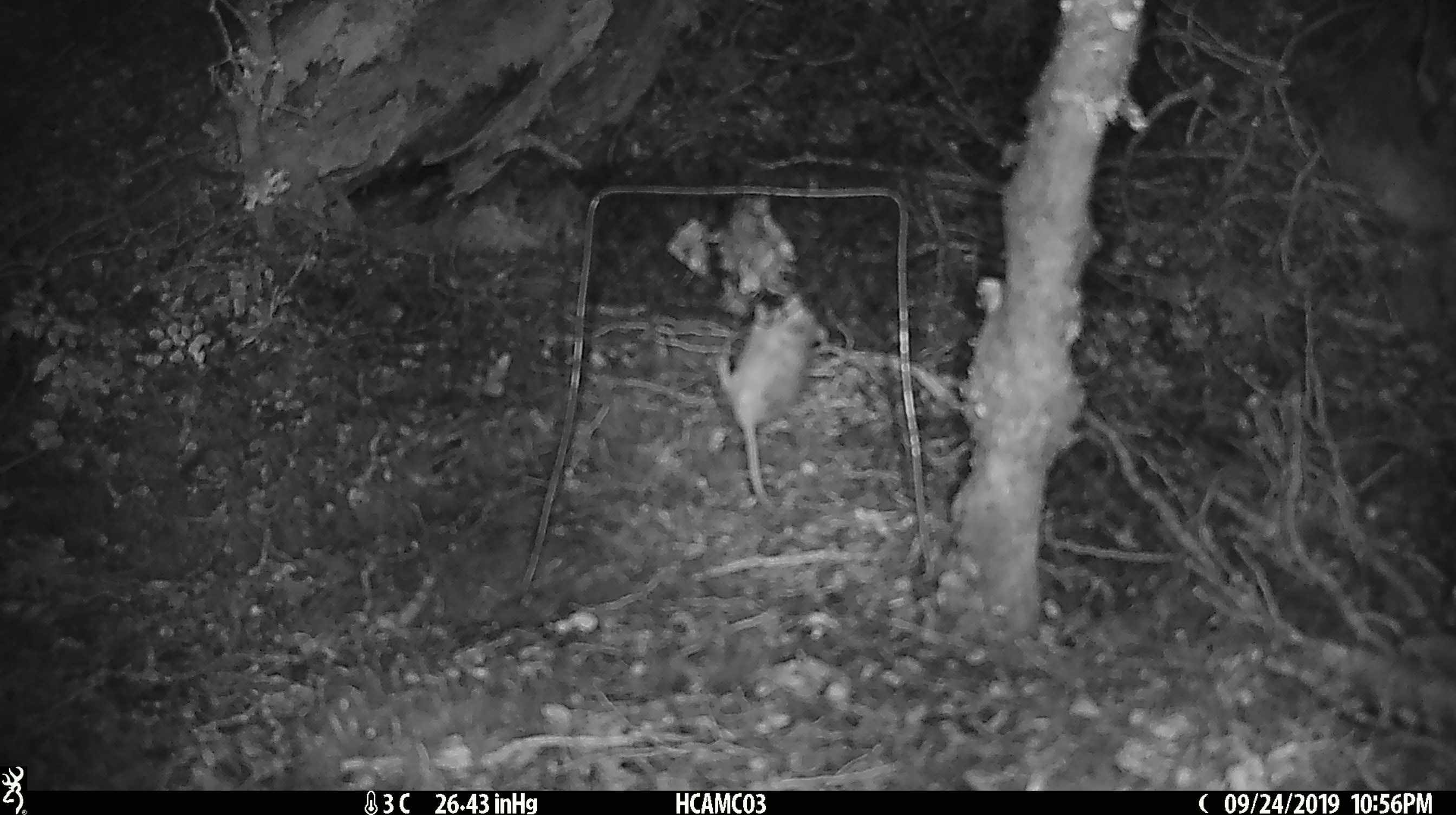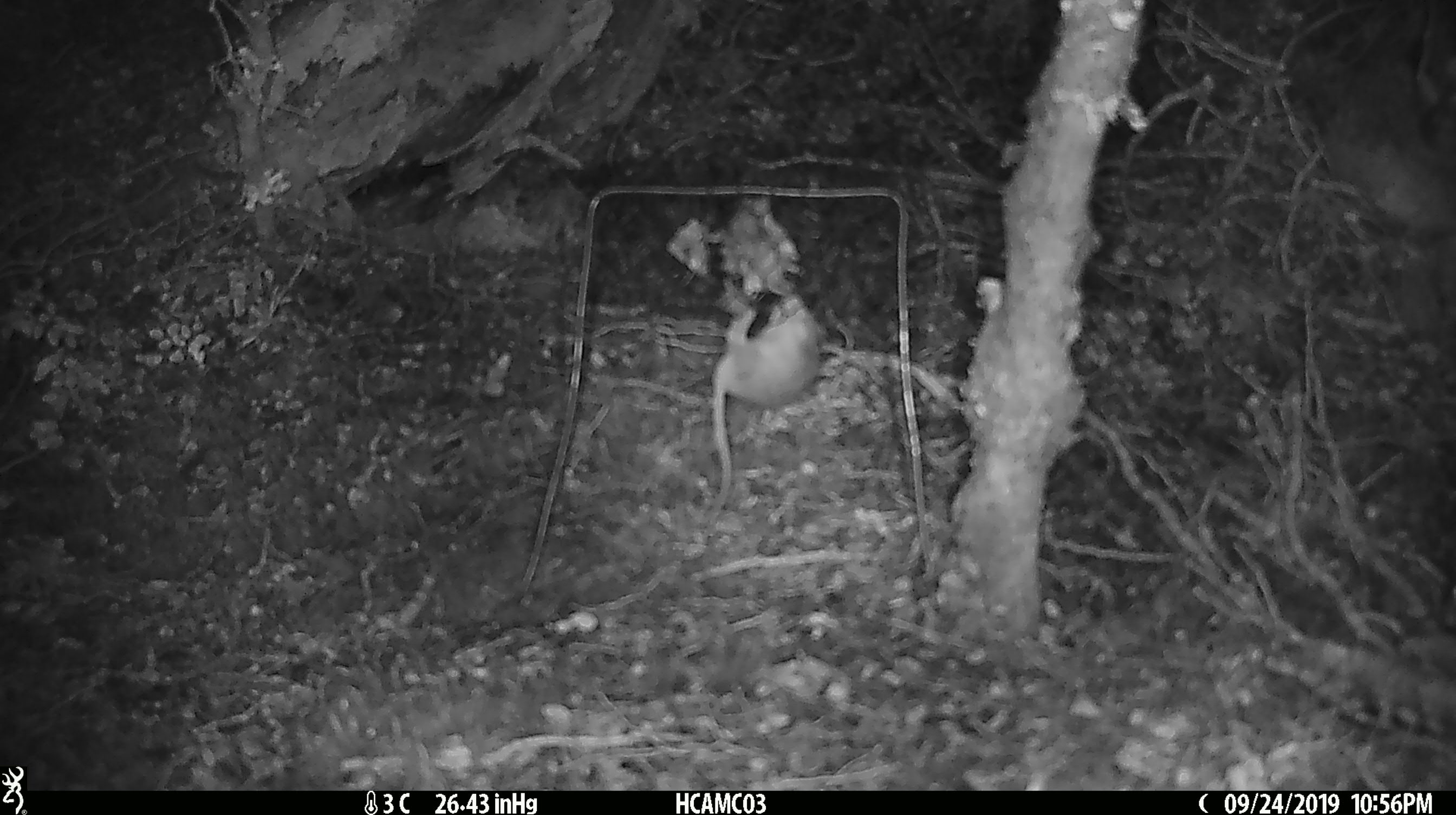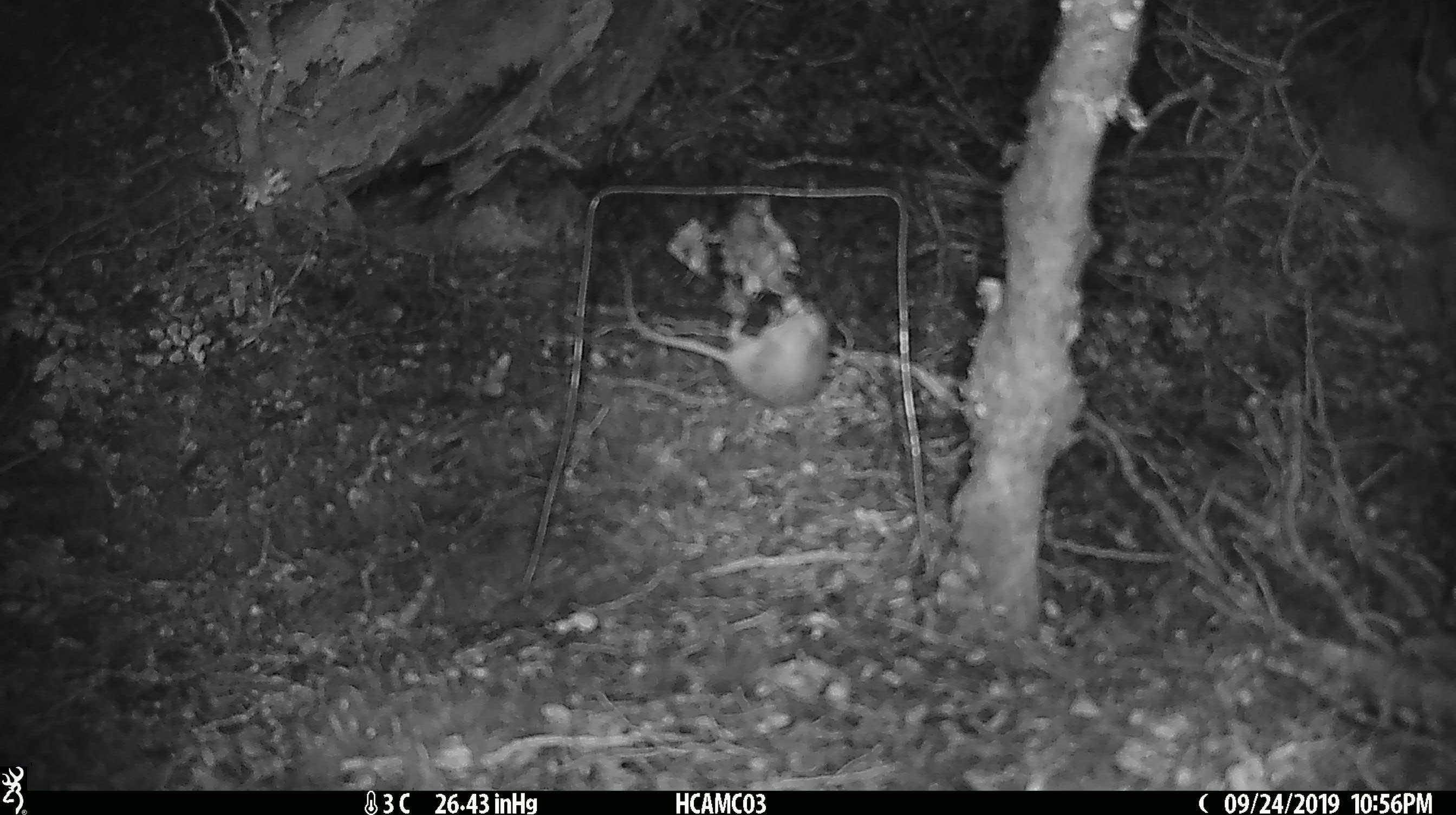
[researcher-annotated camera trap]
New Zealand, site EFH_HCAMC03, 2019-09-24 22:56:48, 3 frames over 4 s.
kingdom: Animalia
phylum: Chordata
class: Mammalia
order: Rodentia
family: Muridae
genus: Mus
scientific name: Mus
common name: mouse